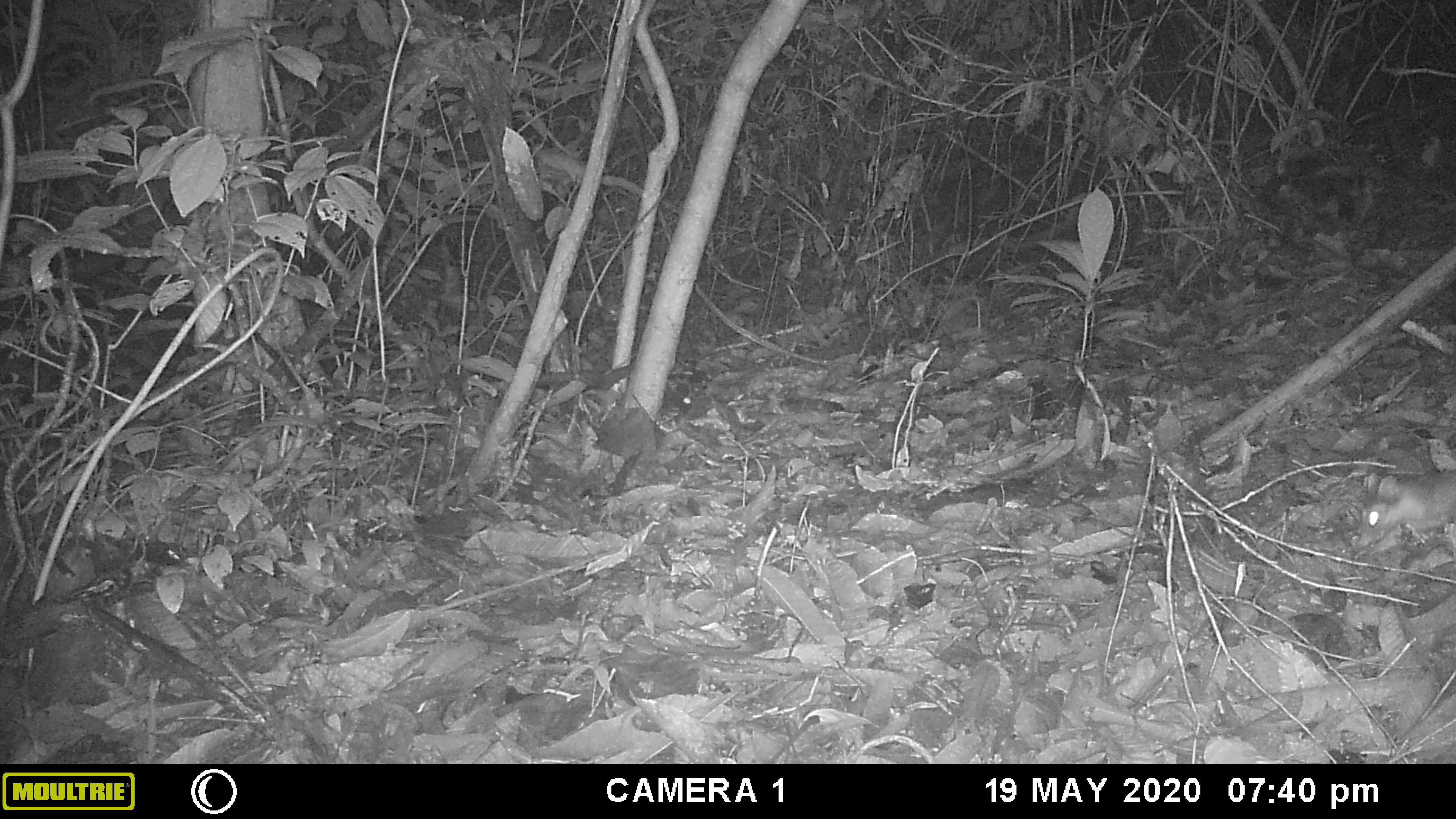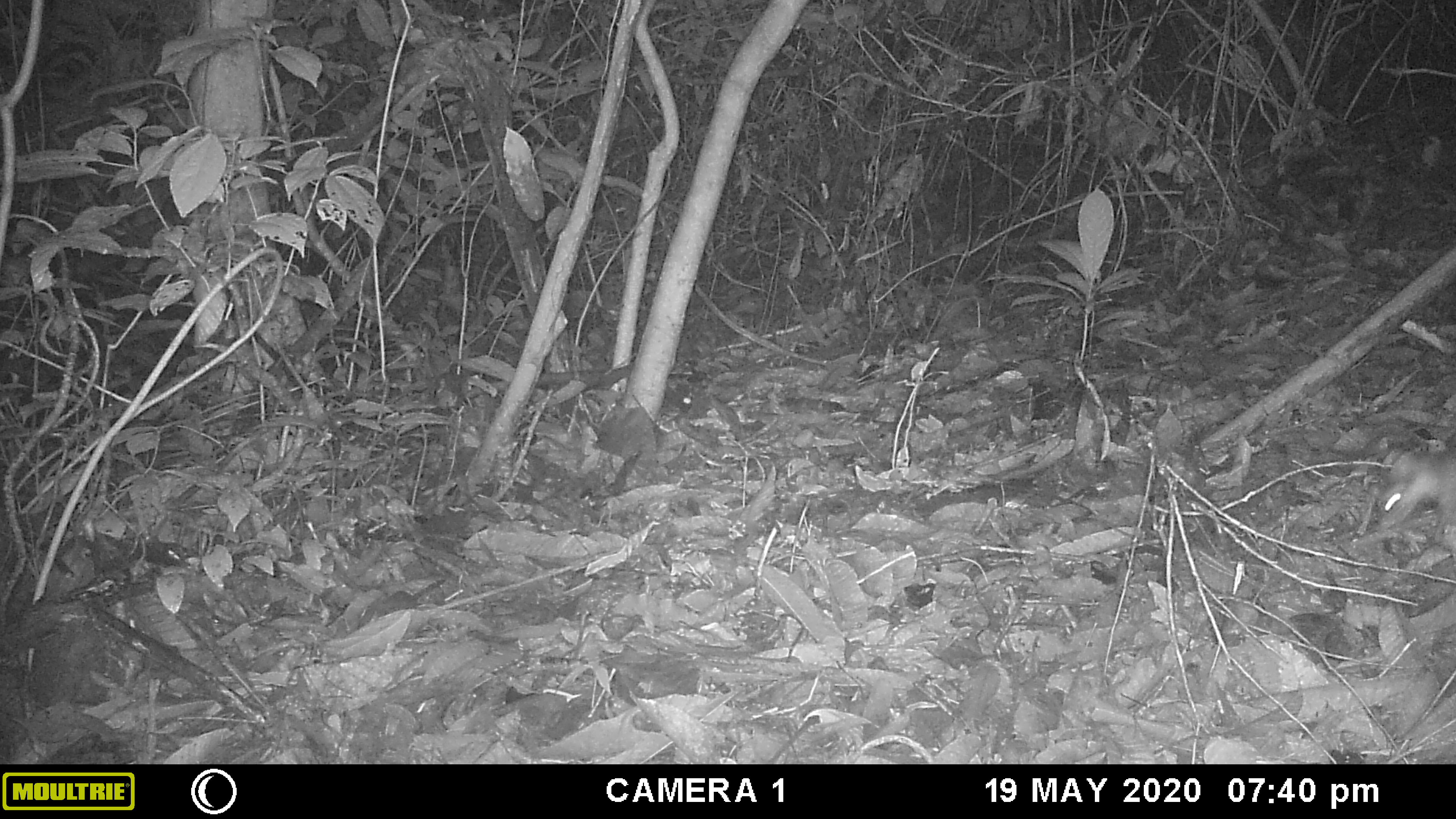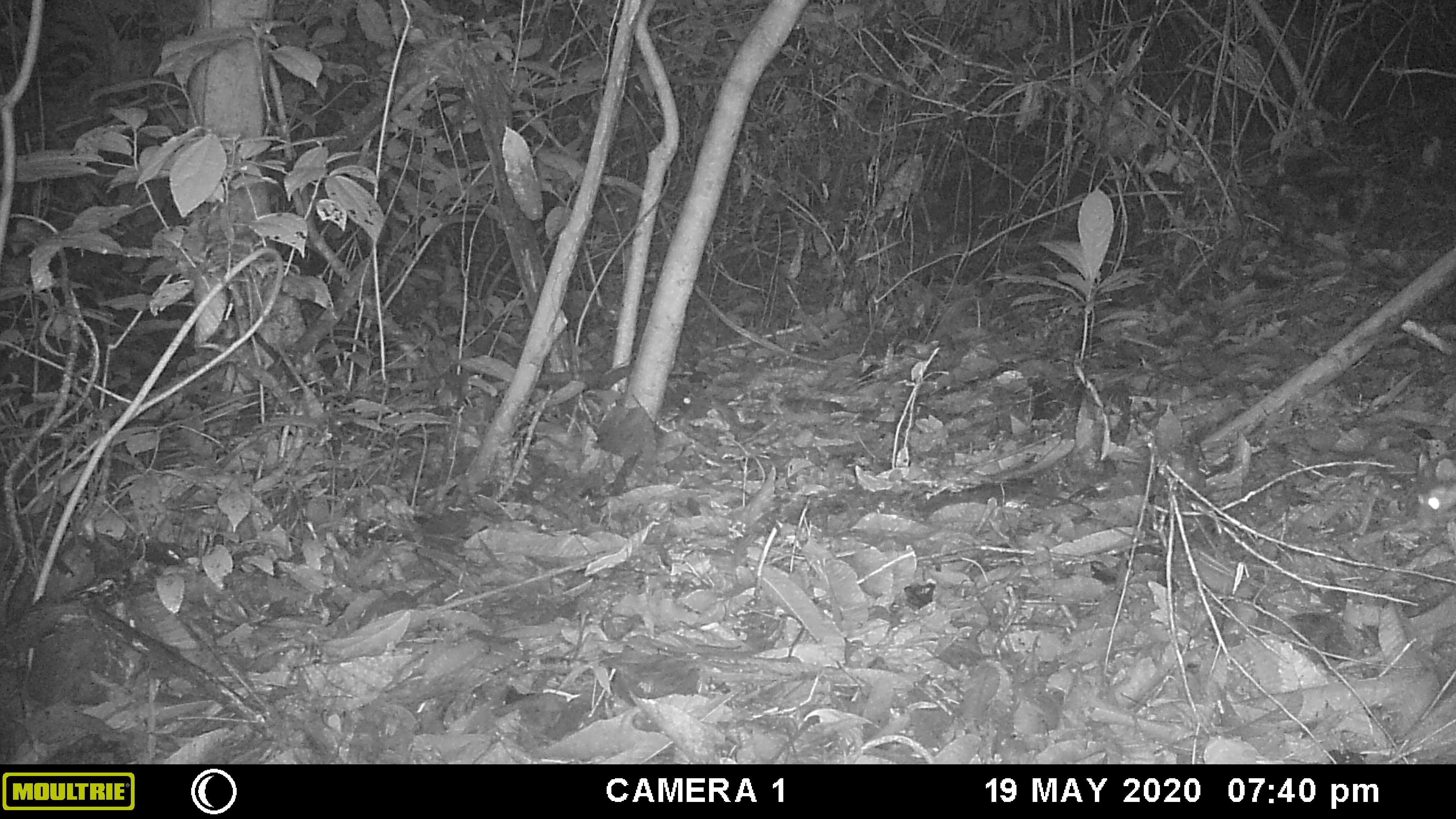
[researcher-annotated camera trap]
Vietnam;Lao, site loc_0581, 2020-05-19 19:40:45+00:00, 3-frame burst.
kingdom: Animalia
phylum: Chordata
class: Mammalia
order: Carnivora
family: Mustelidae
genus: Melogale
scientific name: Melogale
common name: ferret badger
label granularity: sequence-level